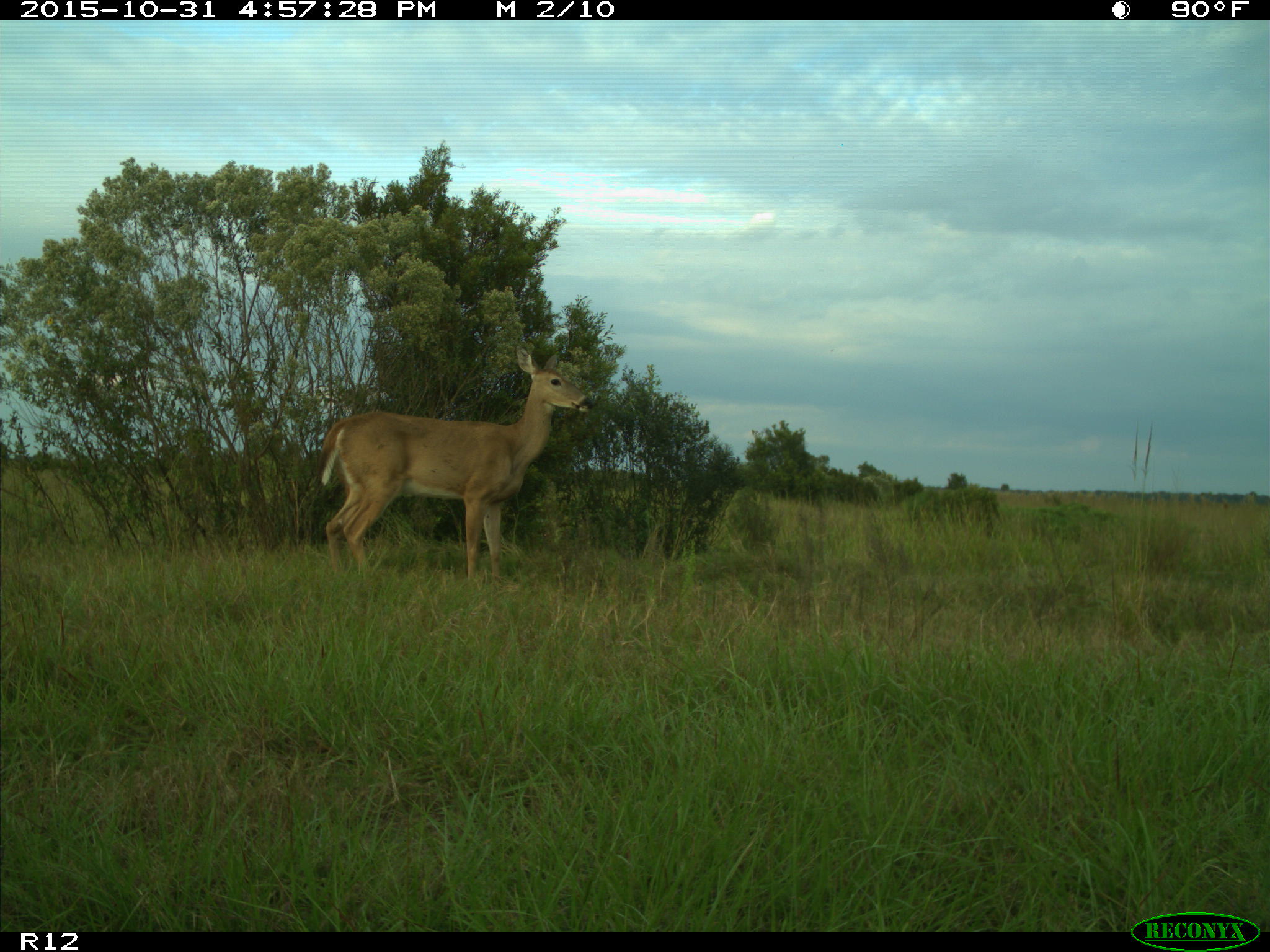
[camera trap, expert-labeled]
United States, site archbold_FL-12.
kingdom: Animalia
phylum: Chordata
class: Mammalia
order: Artiodactyla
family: Cervidae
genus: Odocoileus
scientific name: Odocoileus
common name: deer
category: unidentified deer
Unidentified deer (deer) (Odocoileus).